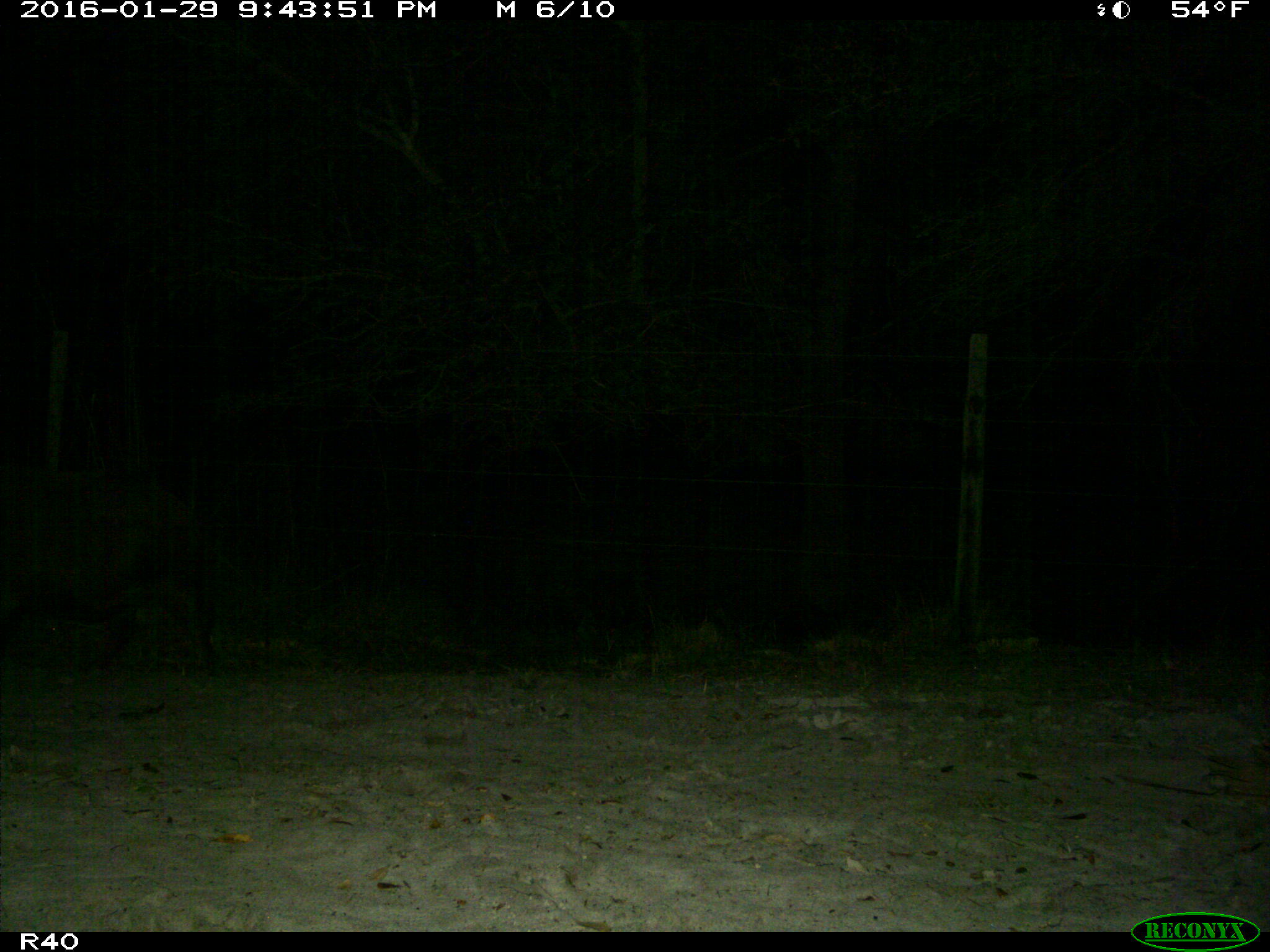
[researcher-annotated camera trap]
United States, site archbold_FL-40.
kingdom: Animalia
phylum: Chordata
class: Mammalia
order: Artiodactyla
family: Suidae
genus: Sus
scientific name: Sus scrofa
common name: wild boar